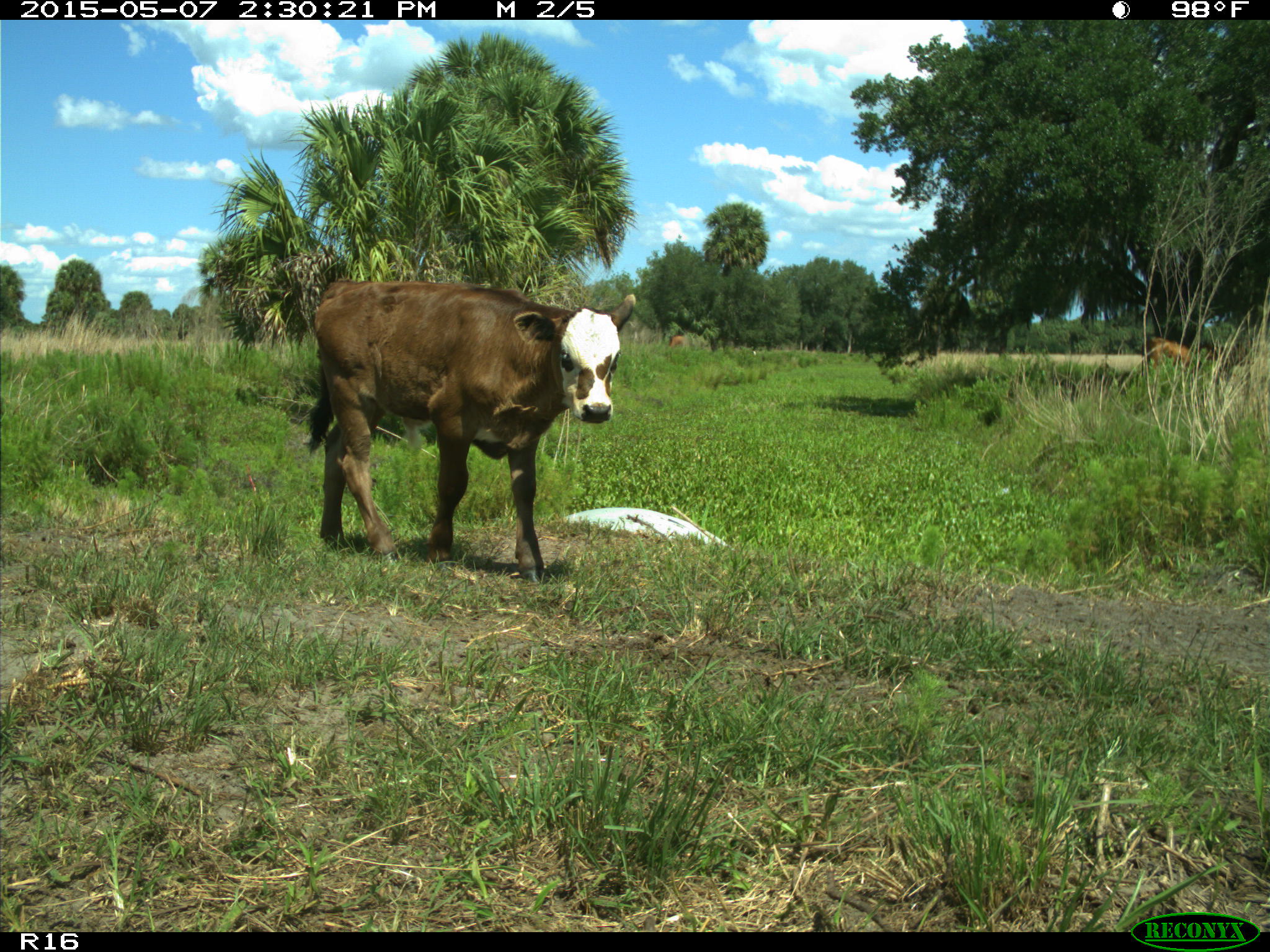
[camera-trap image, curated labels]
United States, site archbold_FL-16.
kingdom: Animalia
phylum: Chordata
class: Mammalia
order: Artiodactyla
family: Bovidae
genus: Bos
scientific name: Bos taurus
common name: domestic cow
Bos taurus (domestic cow).